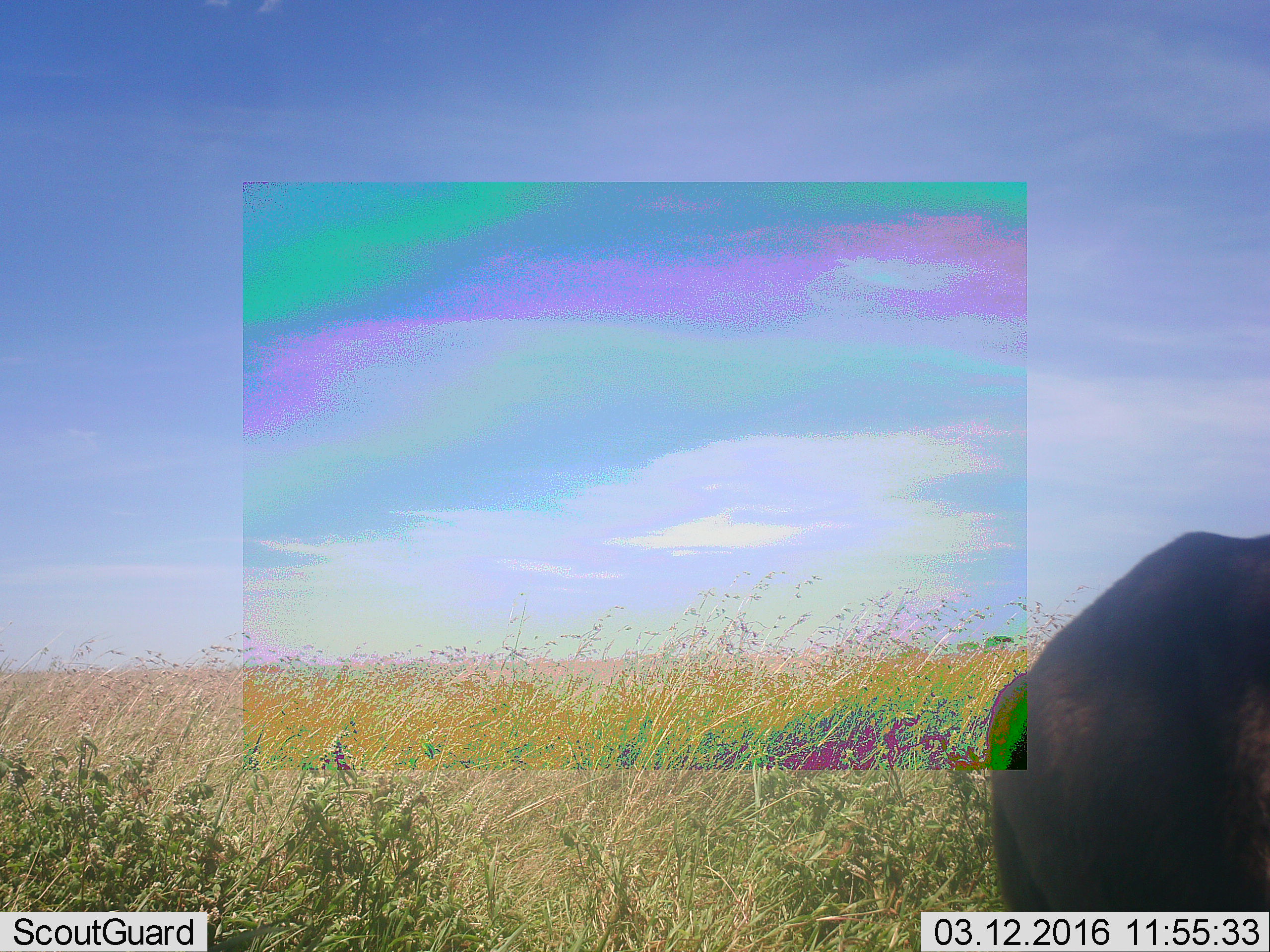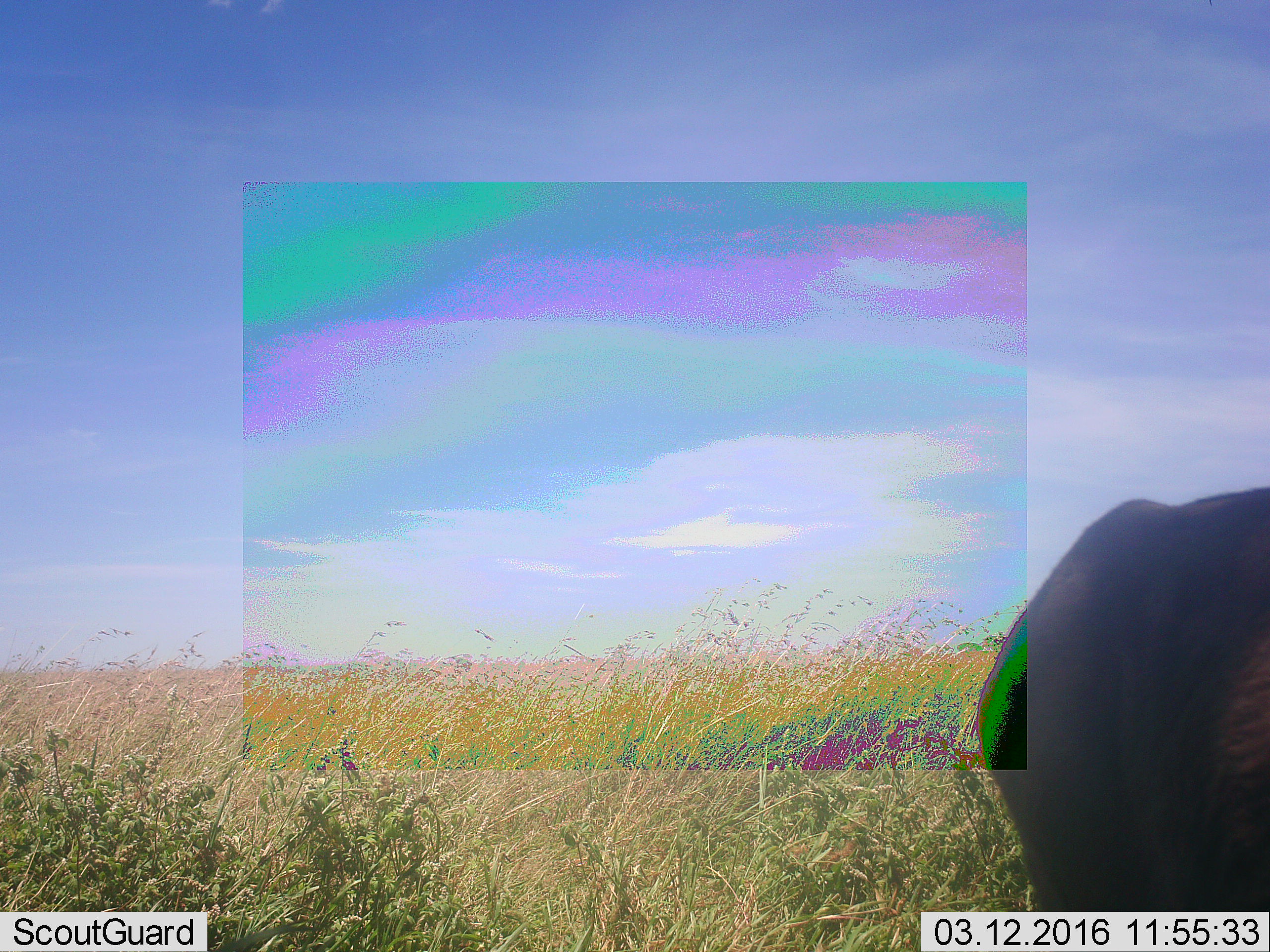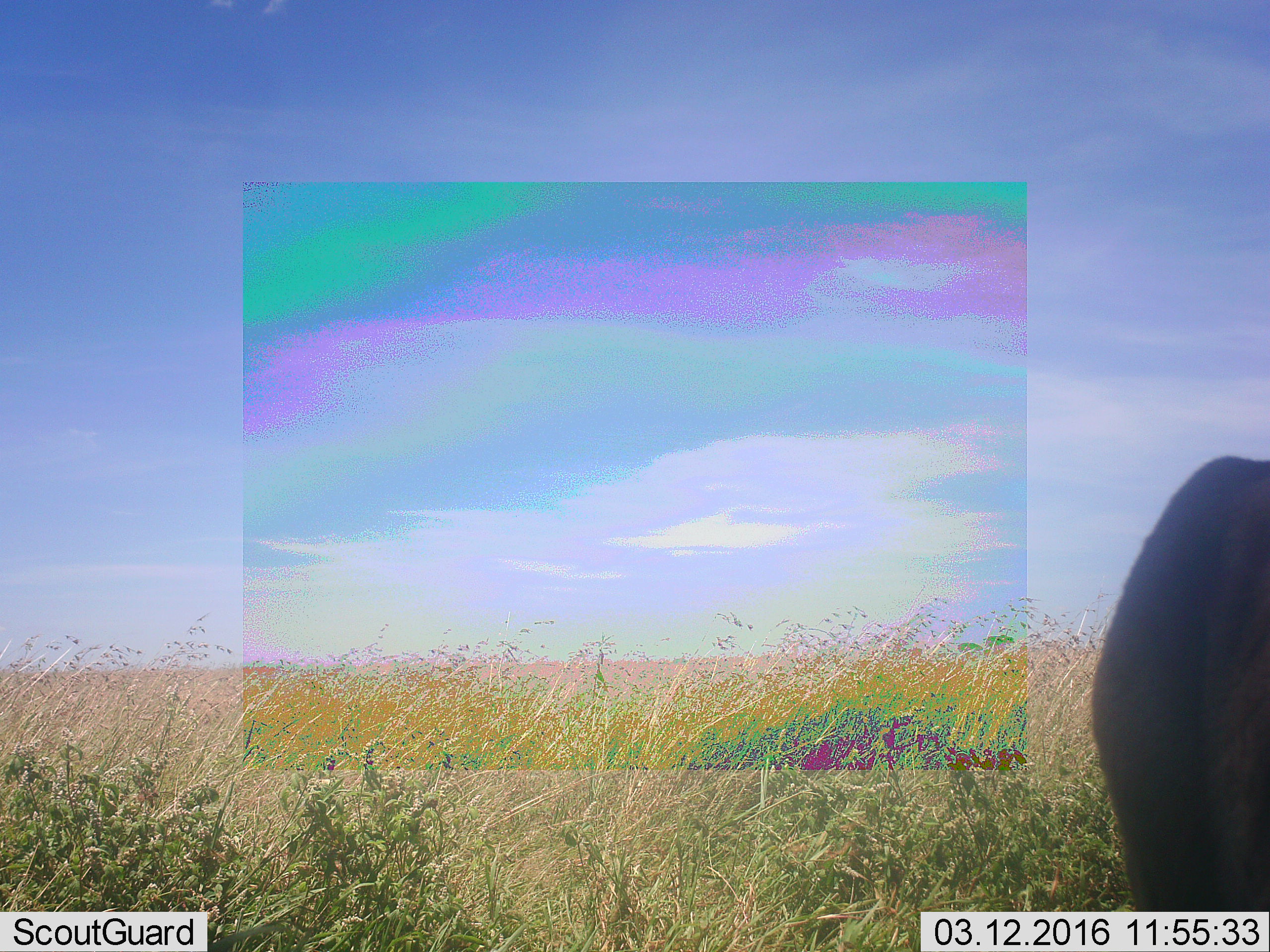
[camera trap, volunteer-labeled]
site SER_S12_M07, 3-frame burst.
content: unidentified animal